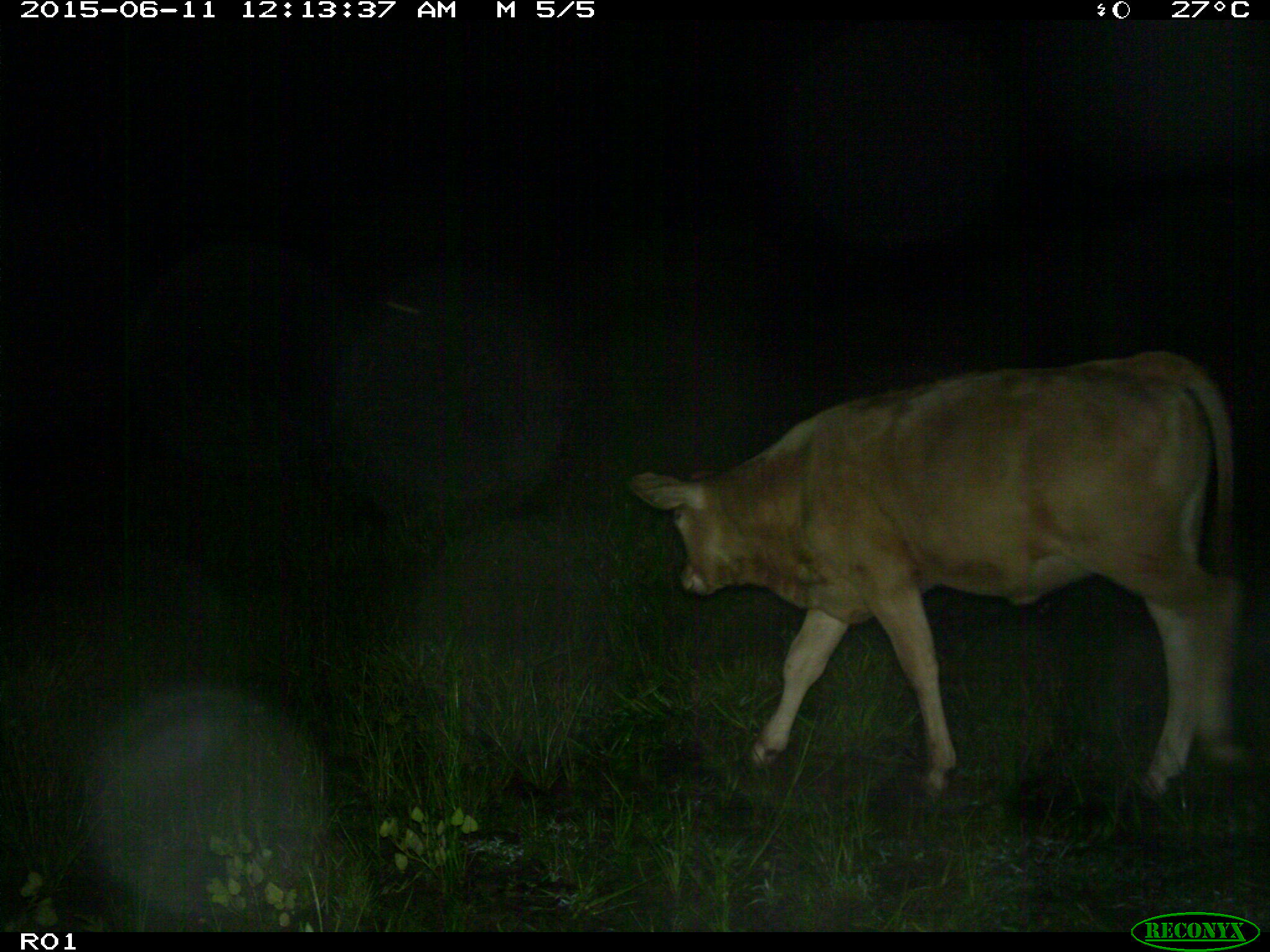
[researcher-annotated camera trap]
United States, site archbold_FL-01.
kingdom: Animalia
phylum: Chordata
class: Mammalia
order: Artiodactyla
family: Bovidae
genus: Bos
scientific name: Bos taurus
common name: domestic cow